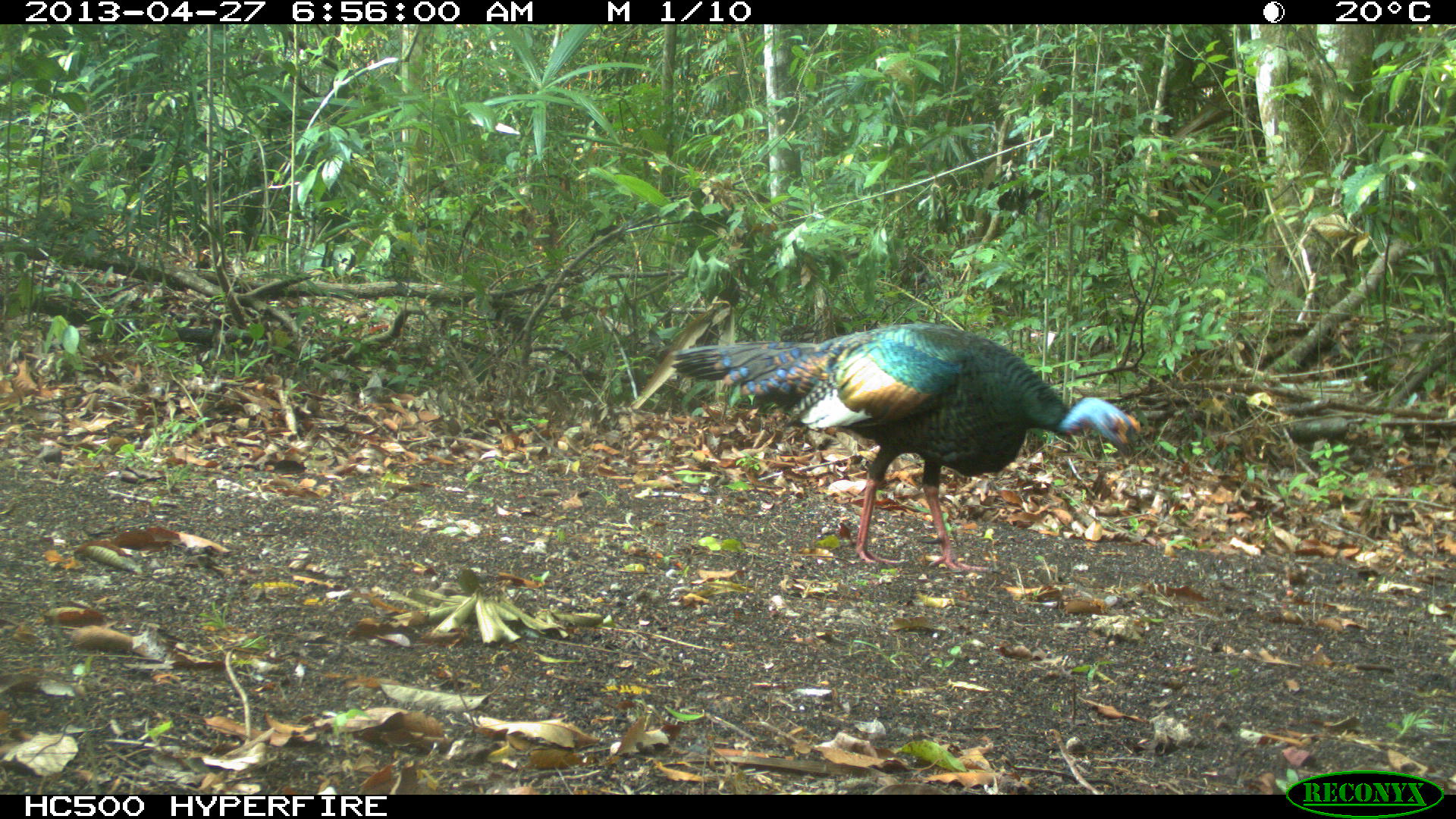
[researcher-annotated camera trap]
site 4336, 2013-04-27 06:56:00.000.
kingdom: Animalia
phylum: Chordata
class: Aves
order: Galliformes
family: Phasianidae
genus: Meleagris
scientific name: Meleagris ocellata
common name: ocellated turkey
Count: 1.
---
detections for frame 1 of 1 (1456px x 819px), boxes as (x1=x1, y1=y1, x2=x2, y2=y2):
meleagris ocellata: (x1=669, y1=322, x2=1141, y2=575)